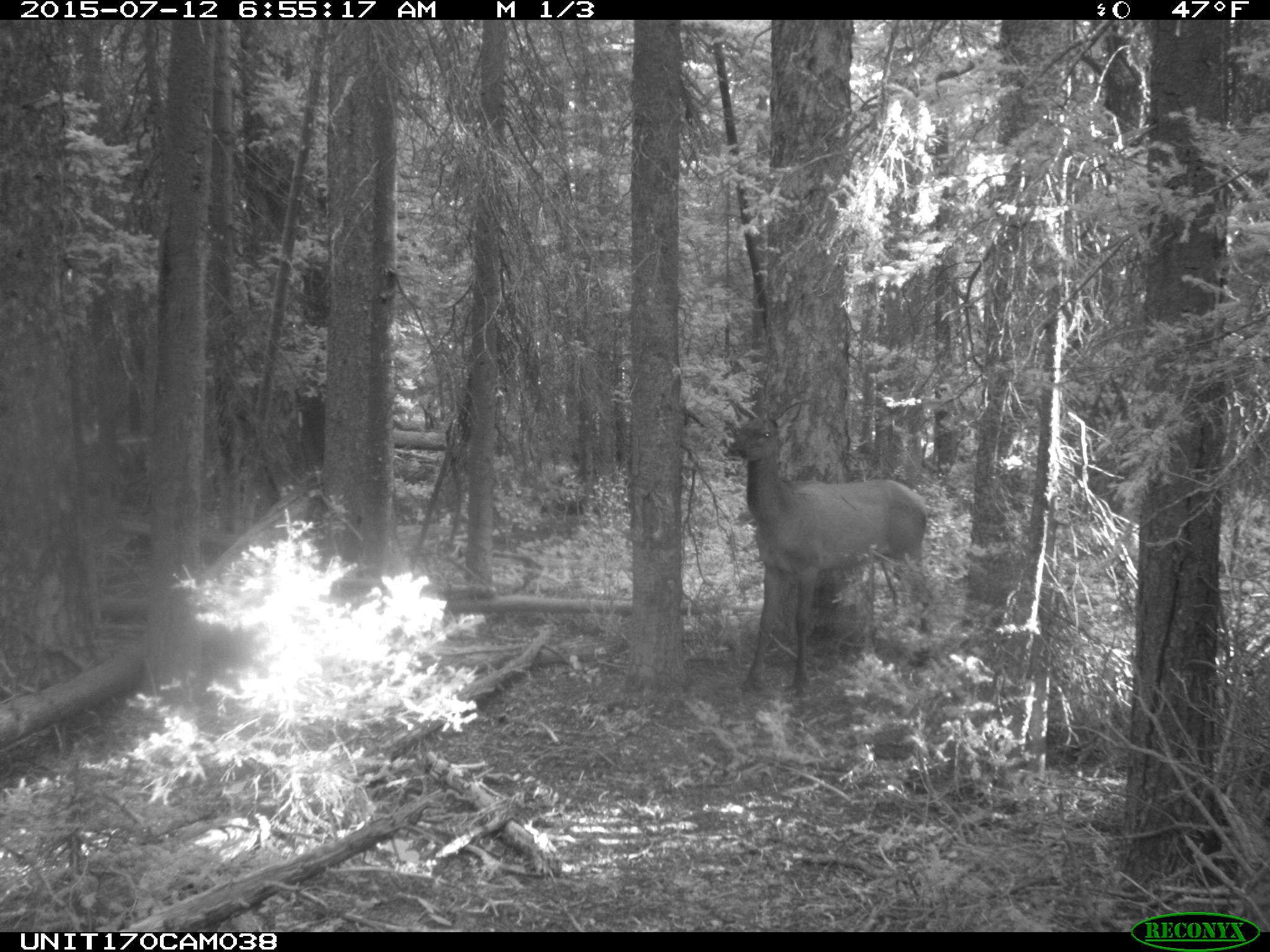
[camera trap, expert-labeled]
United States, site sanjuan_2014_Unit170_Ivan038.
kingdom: Animalia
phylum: Chordata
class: Mammalia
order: Artiodactyla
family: Cervidae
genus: Cervus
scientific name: Cervus elaphus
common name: red deer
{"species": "Cervus elaphus (red deer)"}